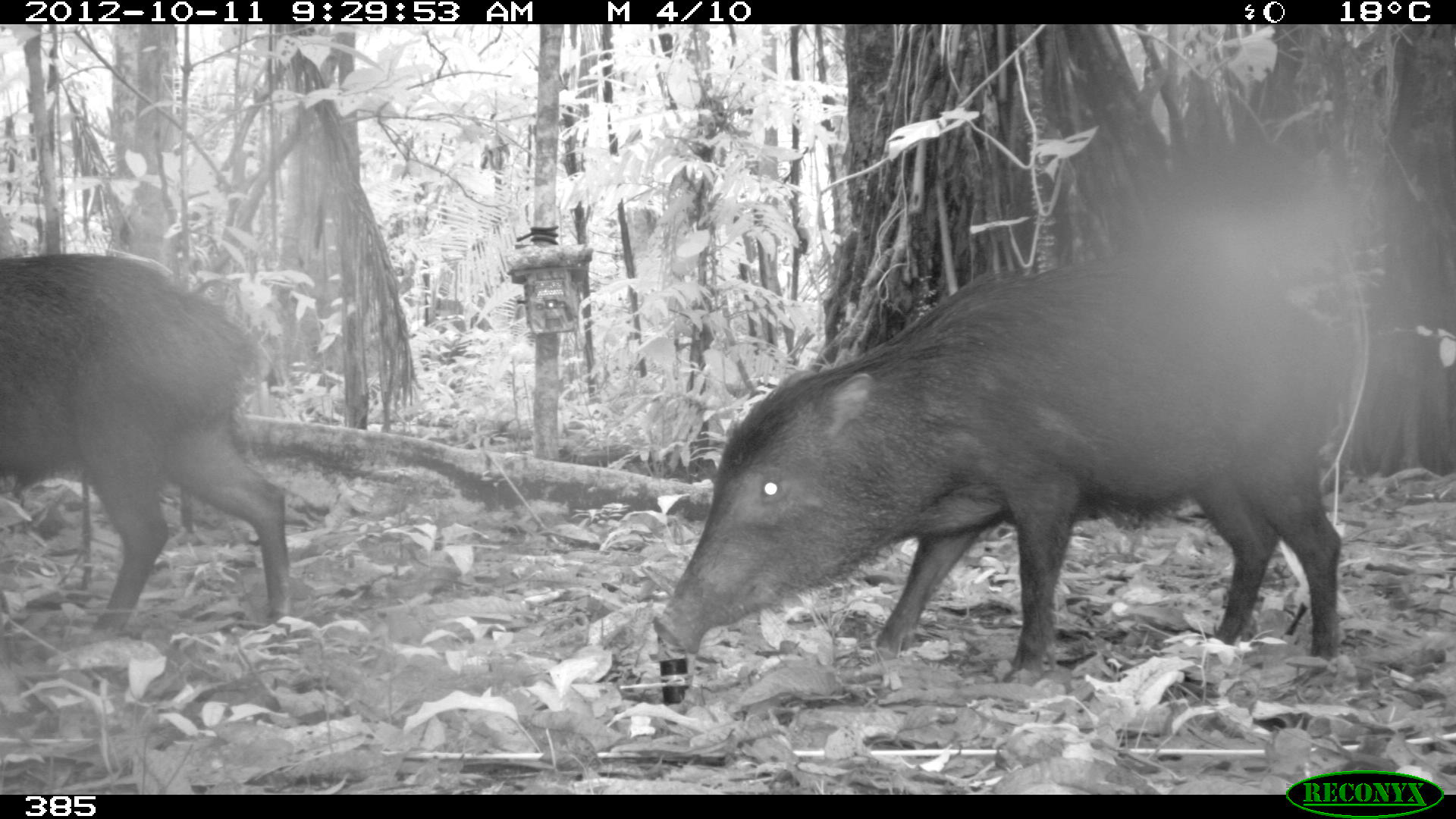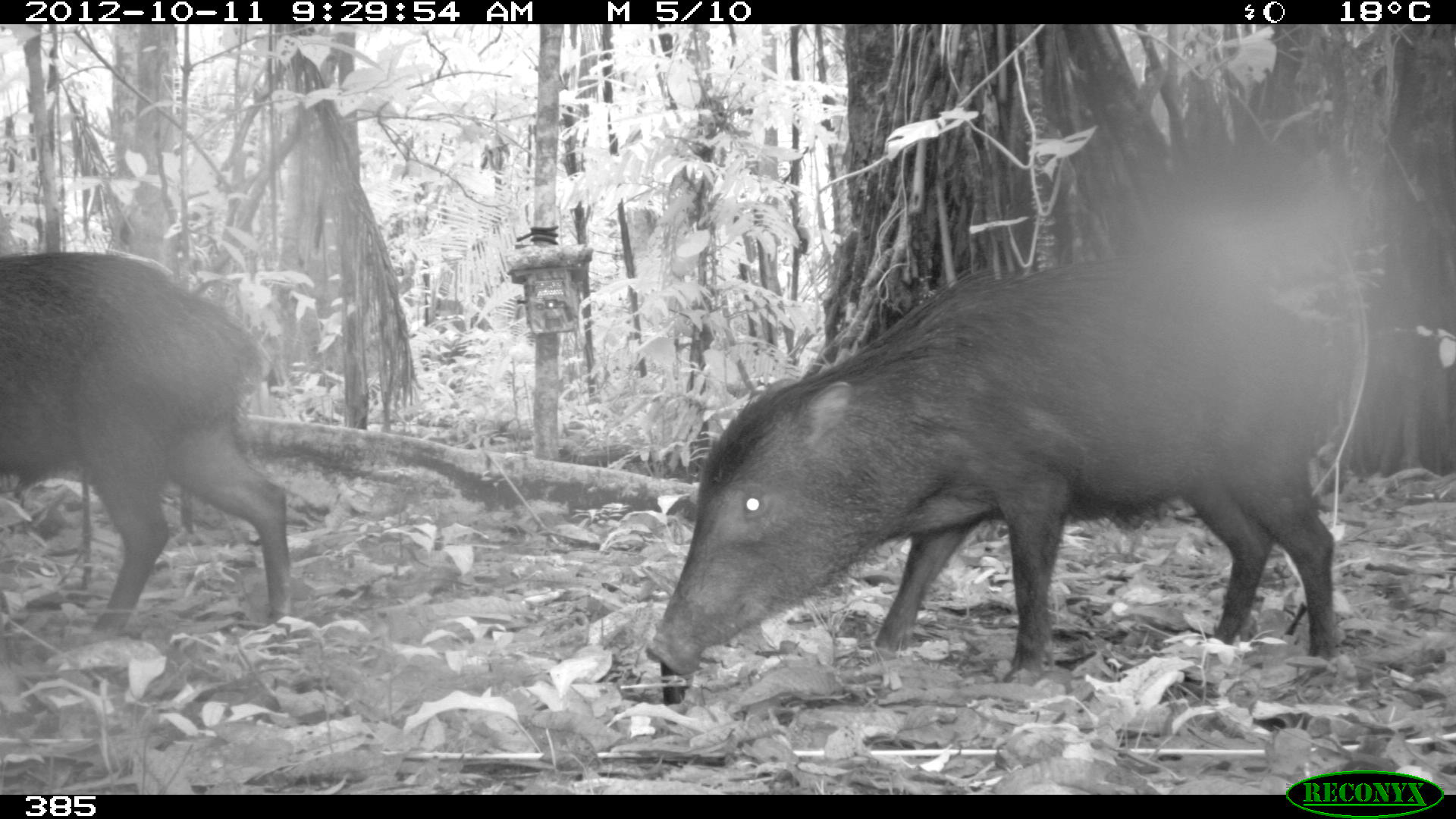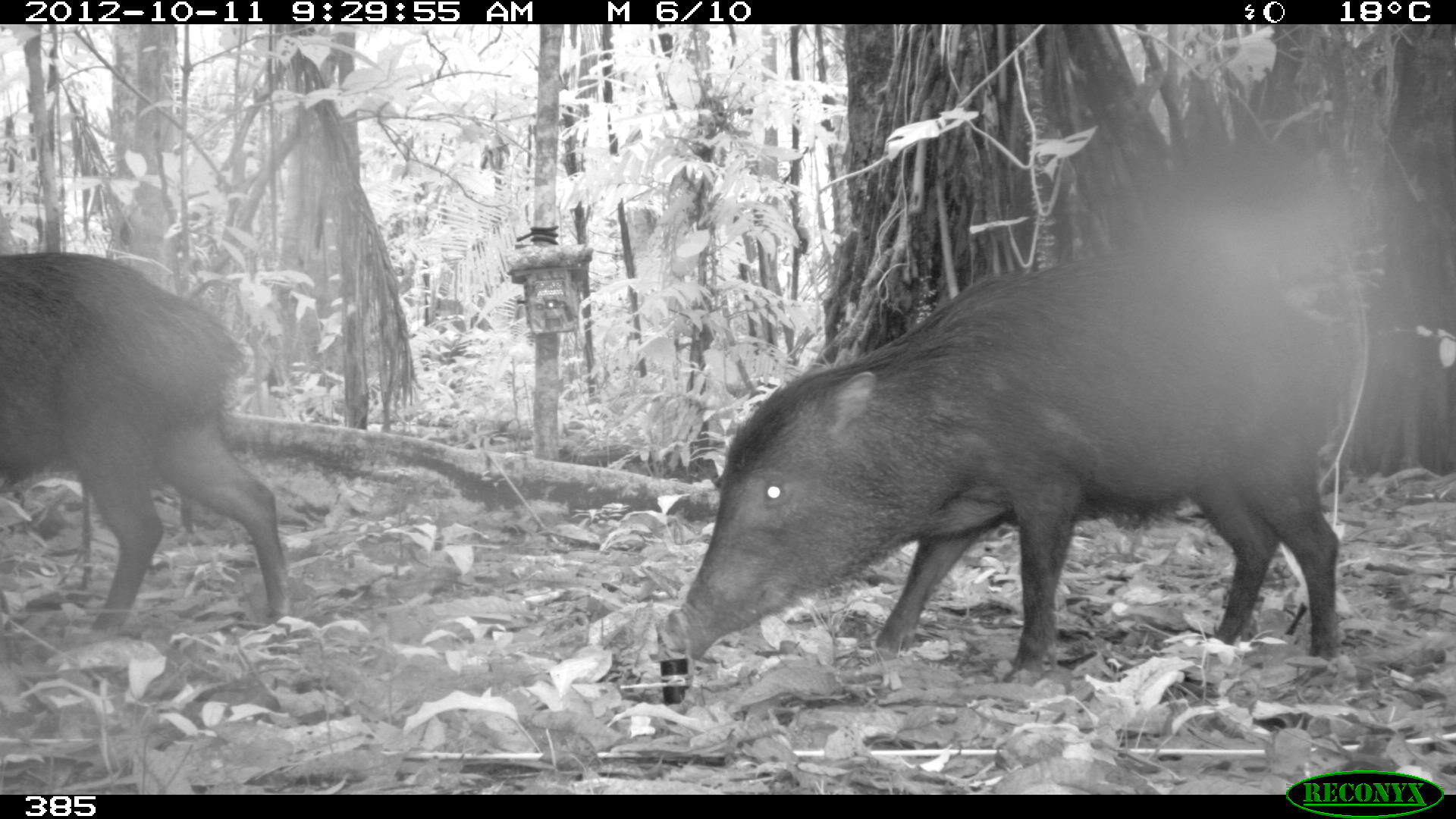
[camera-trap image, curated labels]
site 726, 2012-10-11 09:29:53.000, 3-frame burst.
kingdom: Animalia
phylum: Chordata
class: Mammalia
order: Artiodactyla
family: Tayassuidae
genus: Tayassu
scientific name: Tayassu pecari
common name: white-lipped peccary